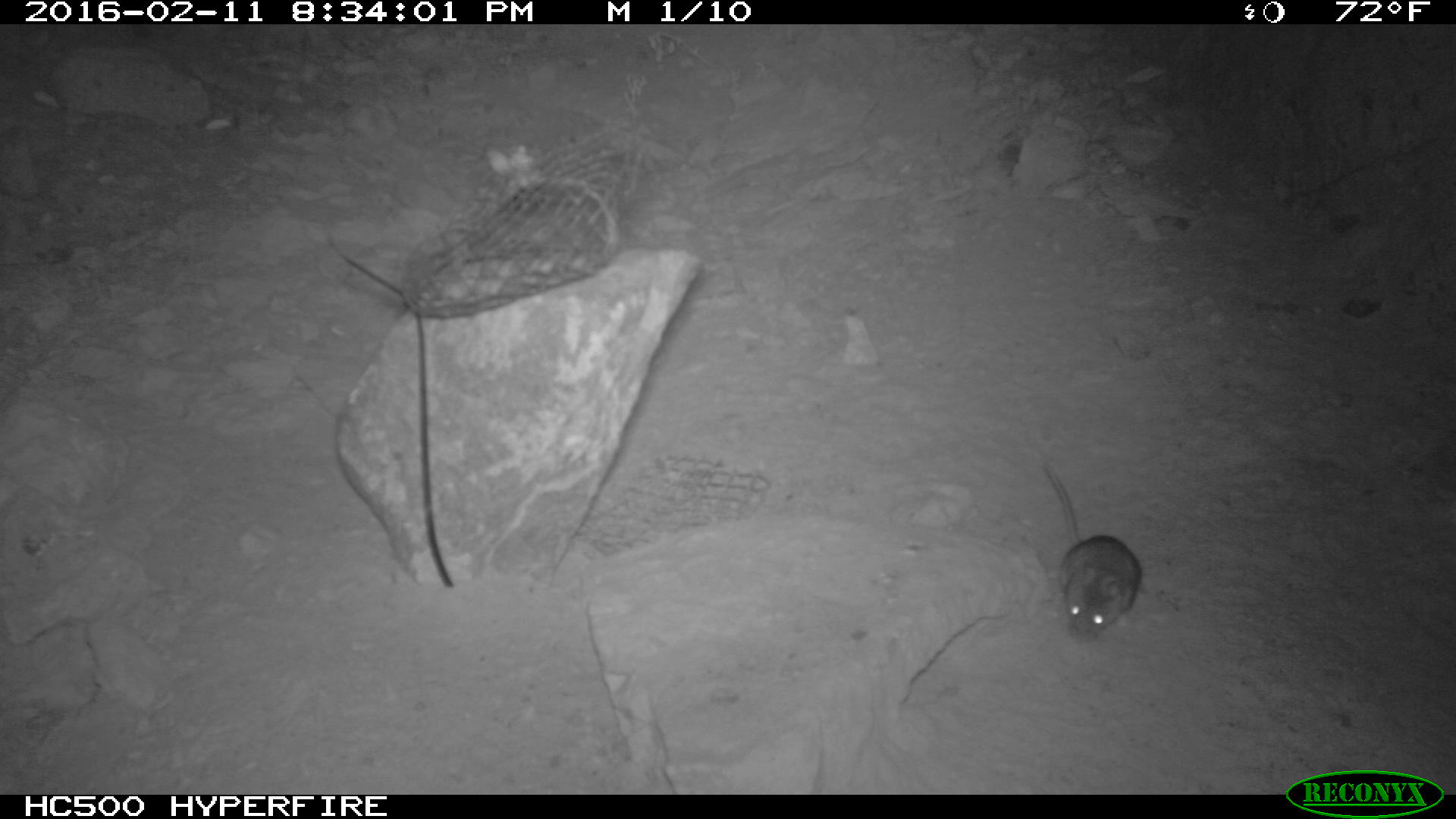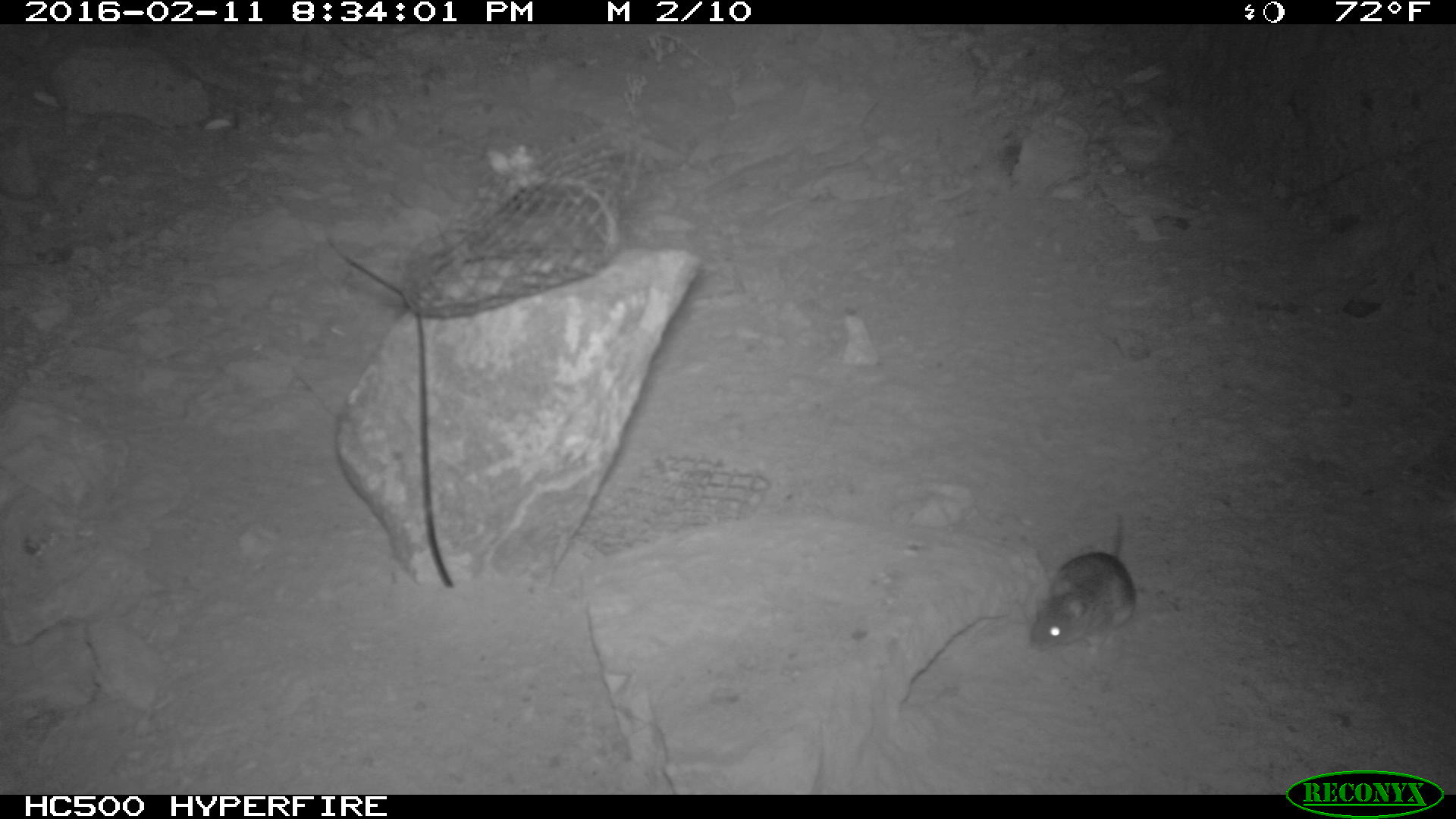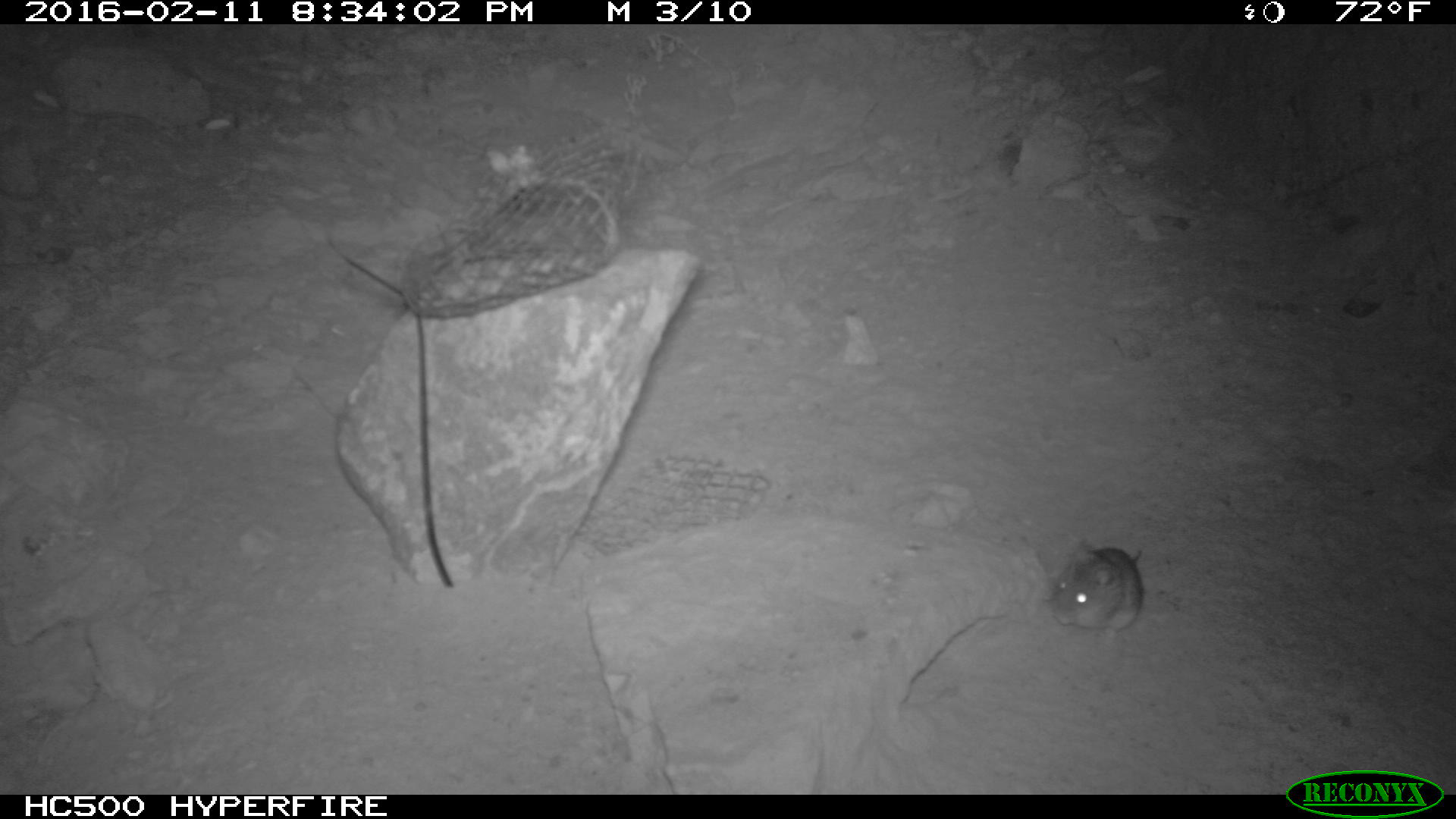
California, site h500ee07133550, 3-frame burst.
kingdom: Animalia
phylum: Chordata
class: Mammalia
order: Rodentia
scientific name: Rodentia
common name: rodent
Rodent (Rodentia).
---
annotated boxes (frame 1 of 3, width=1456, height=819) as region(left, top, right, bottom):
rodent: region(1043, 464, 1141, 643)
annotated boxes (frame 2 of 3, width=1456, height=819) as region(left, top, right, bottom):
rodent: region(1028, 510, 1136, 656)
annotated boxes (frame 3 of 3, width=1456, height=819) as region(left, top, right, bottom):
rodent: region(1050, 540, 1147, 635)